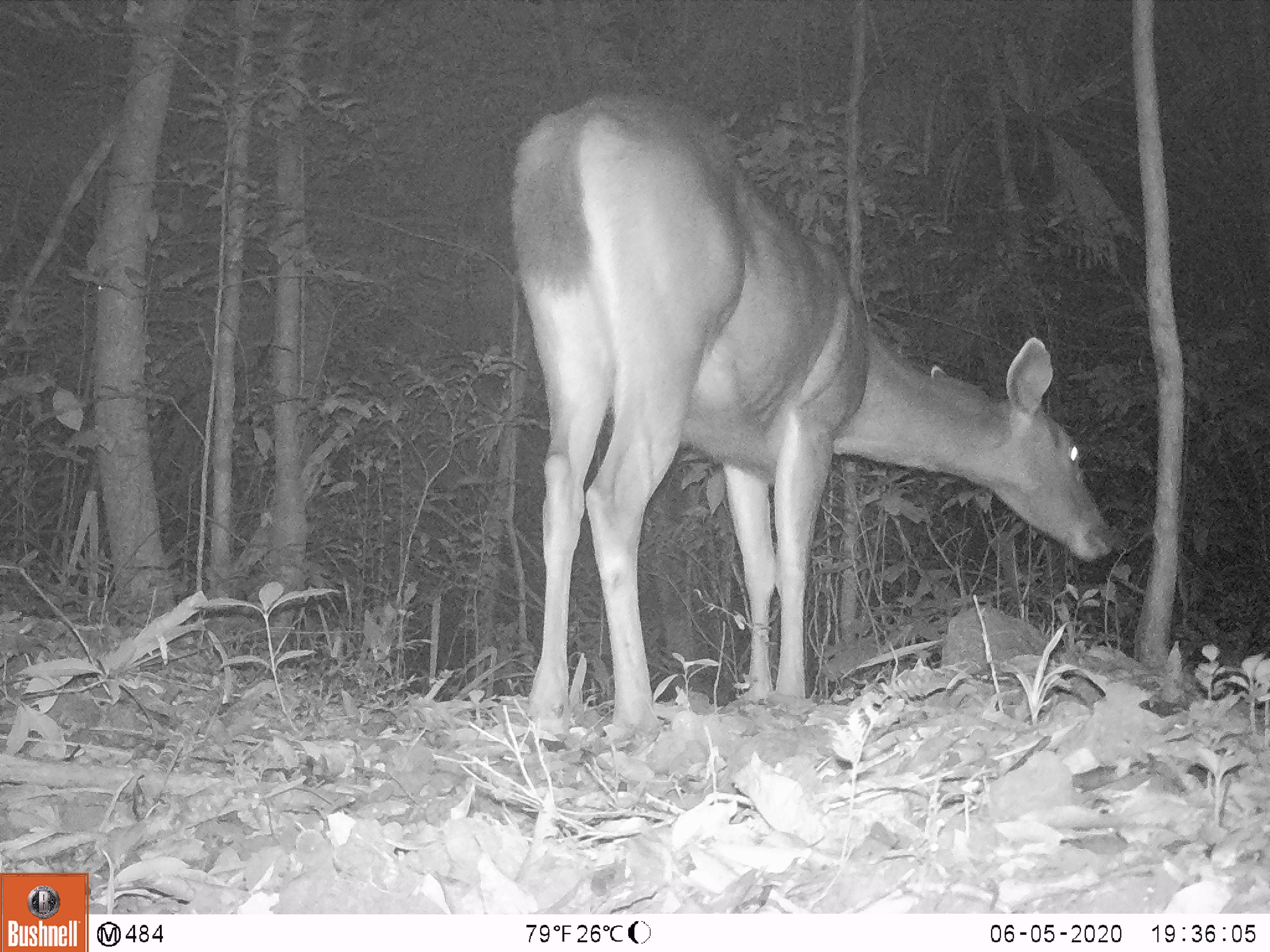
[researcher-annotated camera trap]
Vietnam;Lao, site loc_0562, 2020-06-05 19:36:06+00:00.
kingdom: Animalia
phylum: Chordata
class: Mammalia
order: Artiodactyla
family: Cervidae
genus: Rusa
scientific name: Rusa unicolor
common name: sambar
Sambar (Rusa unicolor). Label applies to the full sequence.